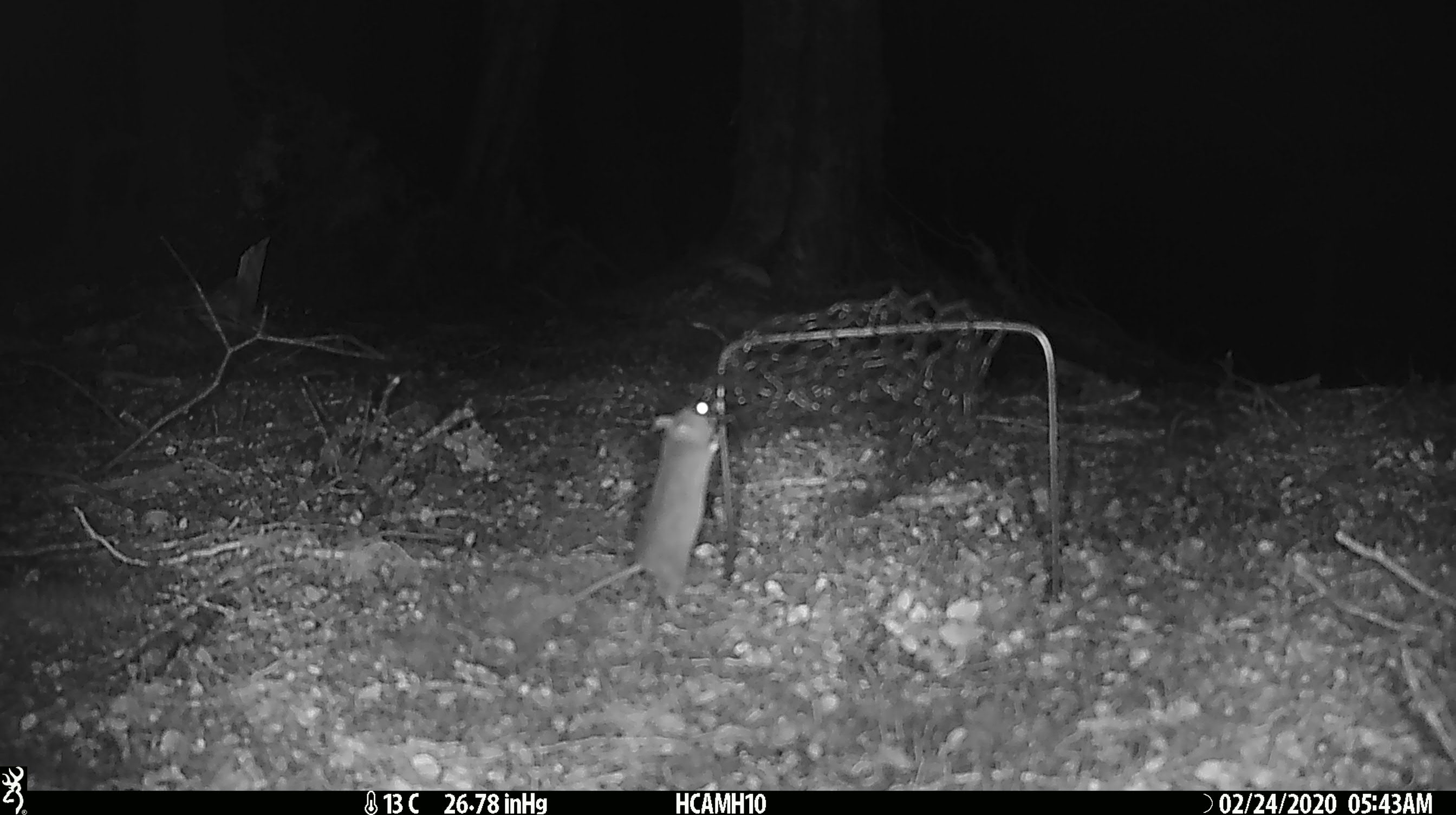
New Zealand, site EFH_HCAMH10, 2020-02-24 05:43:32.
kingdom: Animalia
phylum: Chordata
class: Mammalia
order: Rodentia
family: Muridae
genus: Mus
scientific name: Mus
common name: mouse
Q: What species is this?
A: Mouse (Mus).